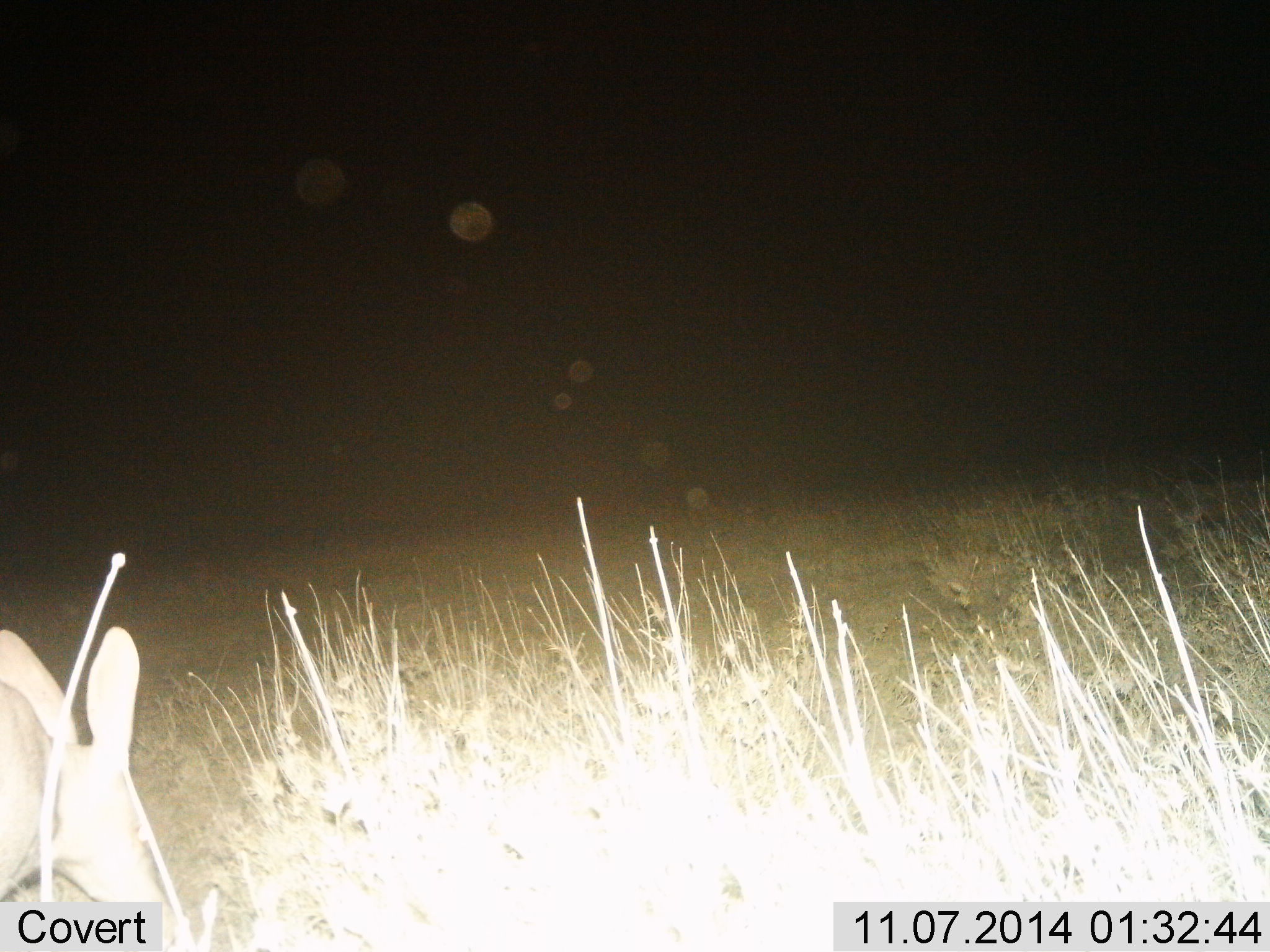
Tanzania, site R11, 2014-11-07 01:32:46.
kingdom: Animalia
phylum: Chordata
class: Mammalia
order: Tubulidentata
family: Orycteropodidae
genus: Orycteropus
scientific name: Orycteropus afer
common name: aardvark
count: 1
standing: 50%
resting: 0%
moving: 20%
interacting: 0%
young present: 0%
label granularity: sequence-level